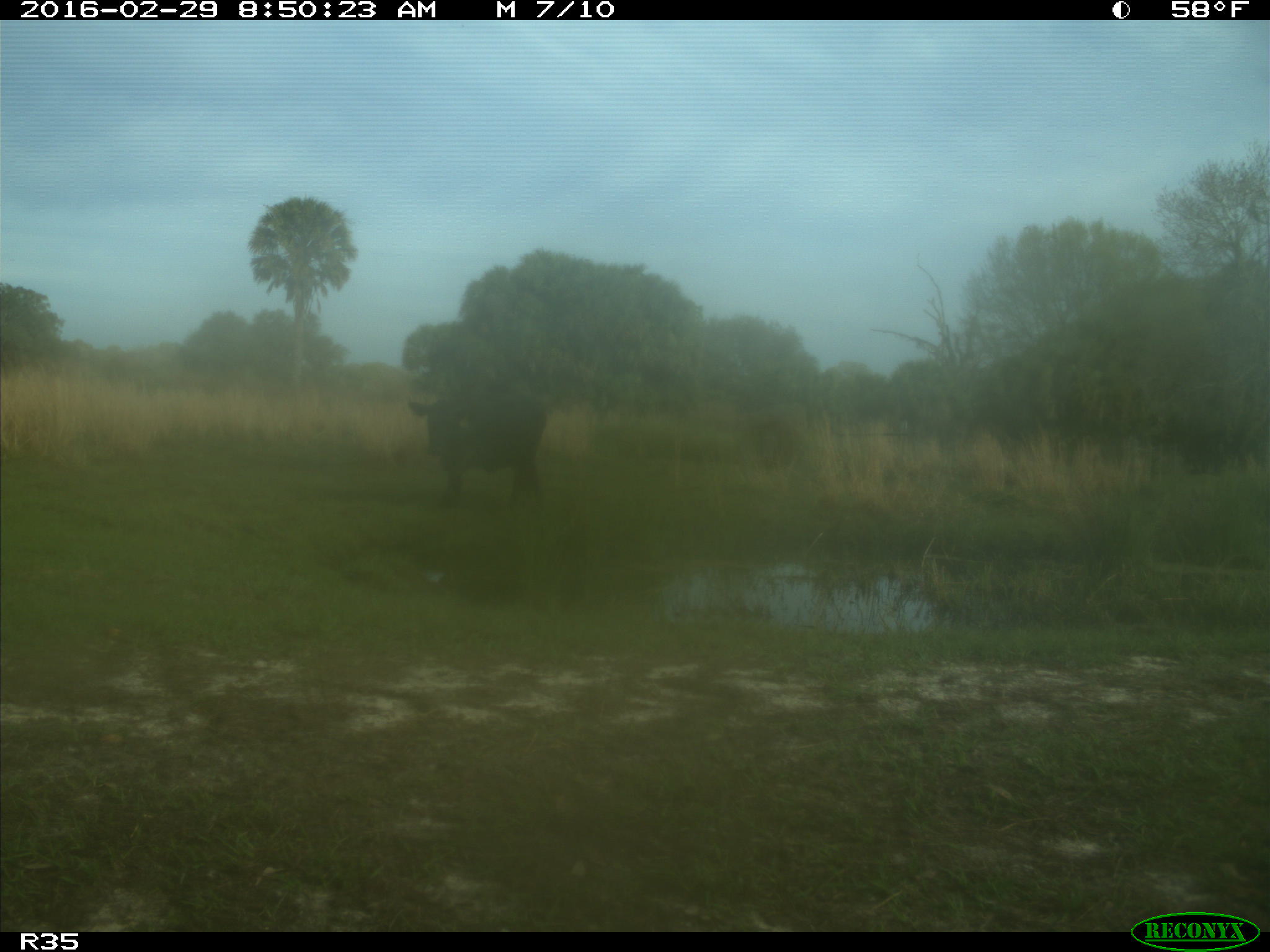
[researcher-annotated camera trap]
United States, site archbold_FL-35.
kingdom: Animalia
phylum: Chordata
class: Mammalia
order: Artiodactyla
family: Bovidae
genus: Bos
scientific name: Bos taurus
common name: domestic cow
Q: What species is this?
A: Bos taurus (domestic cow).